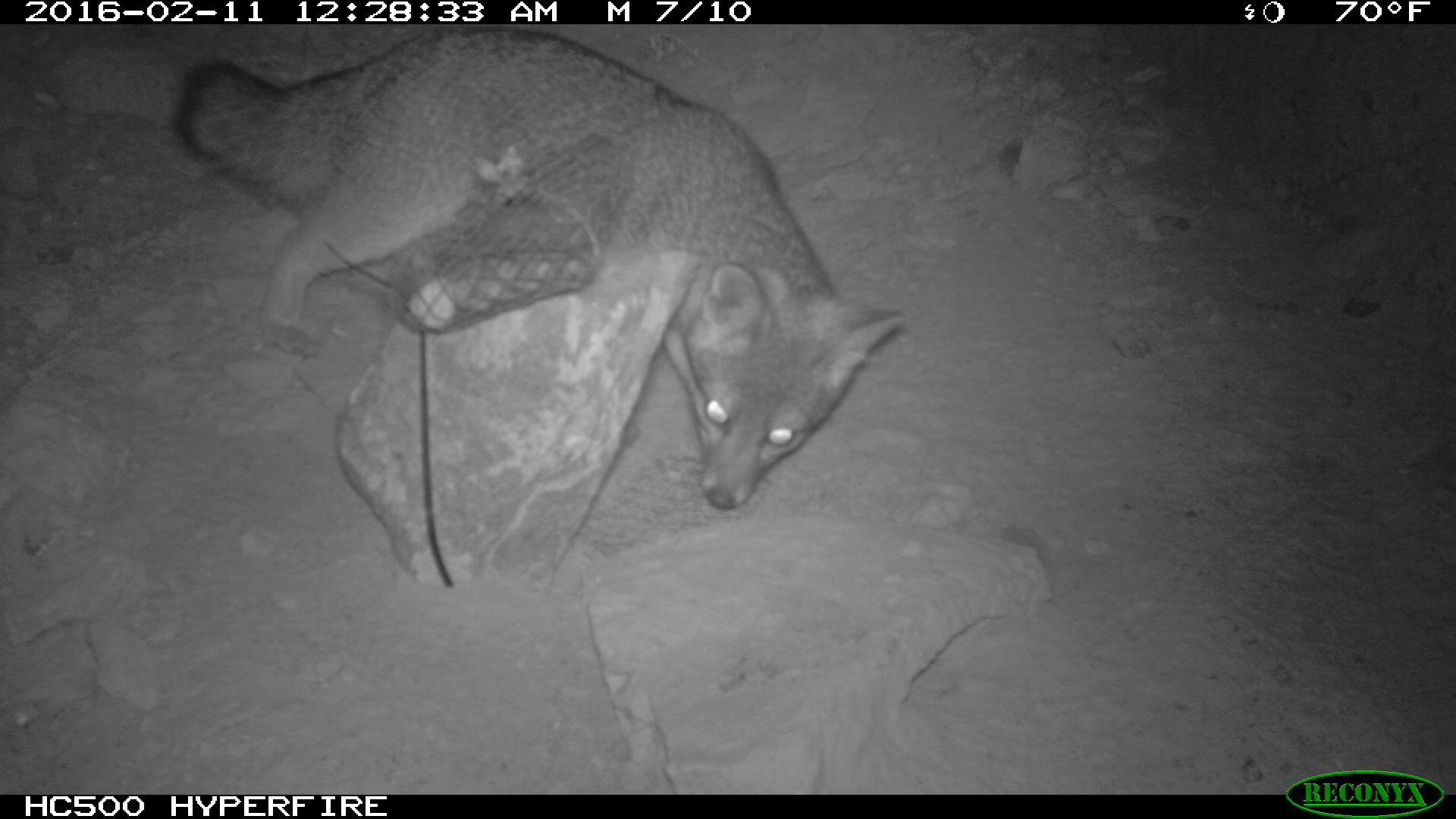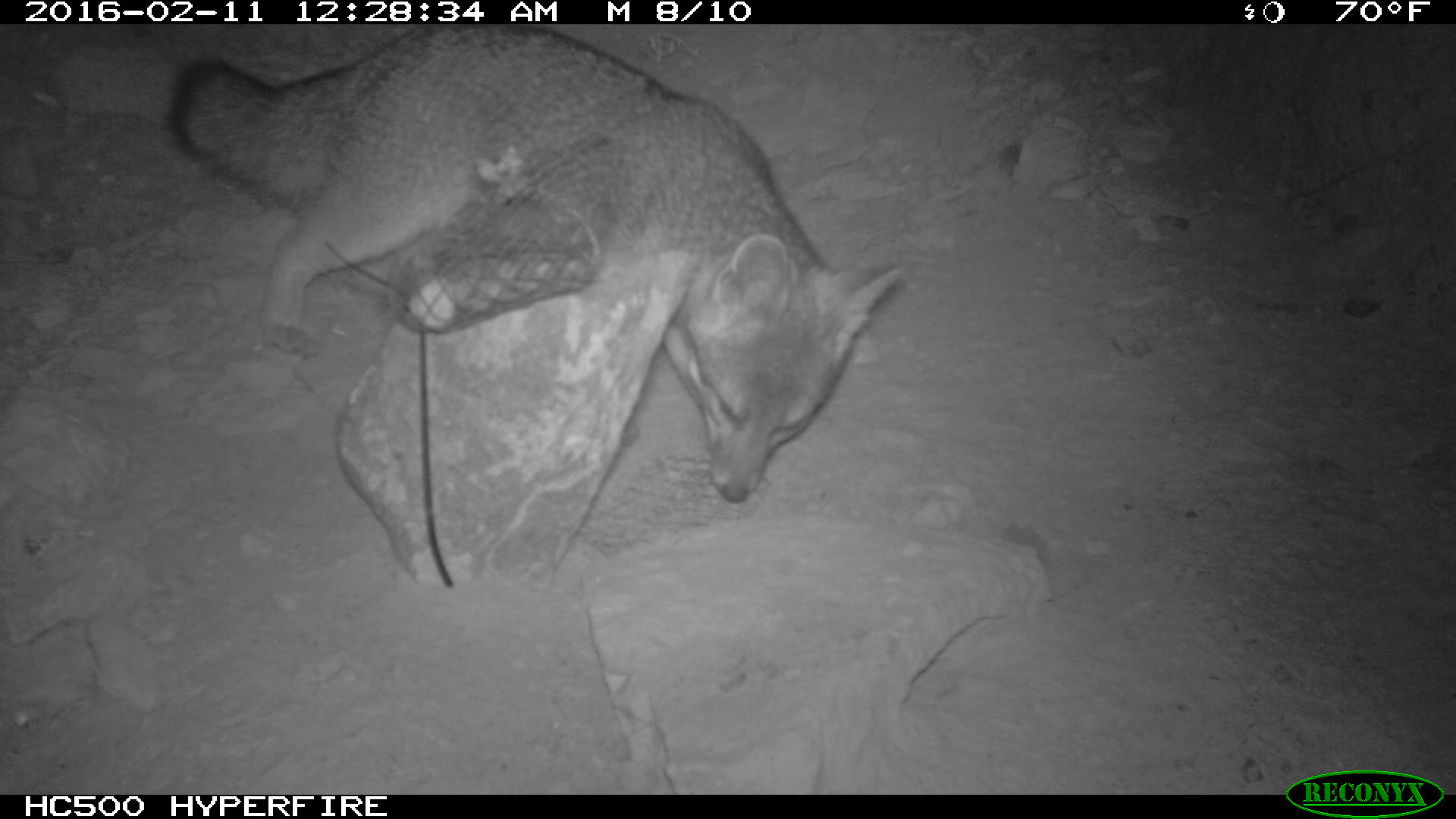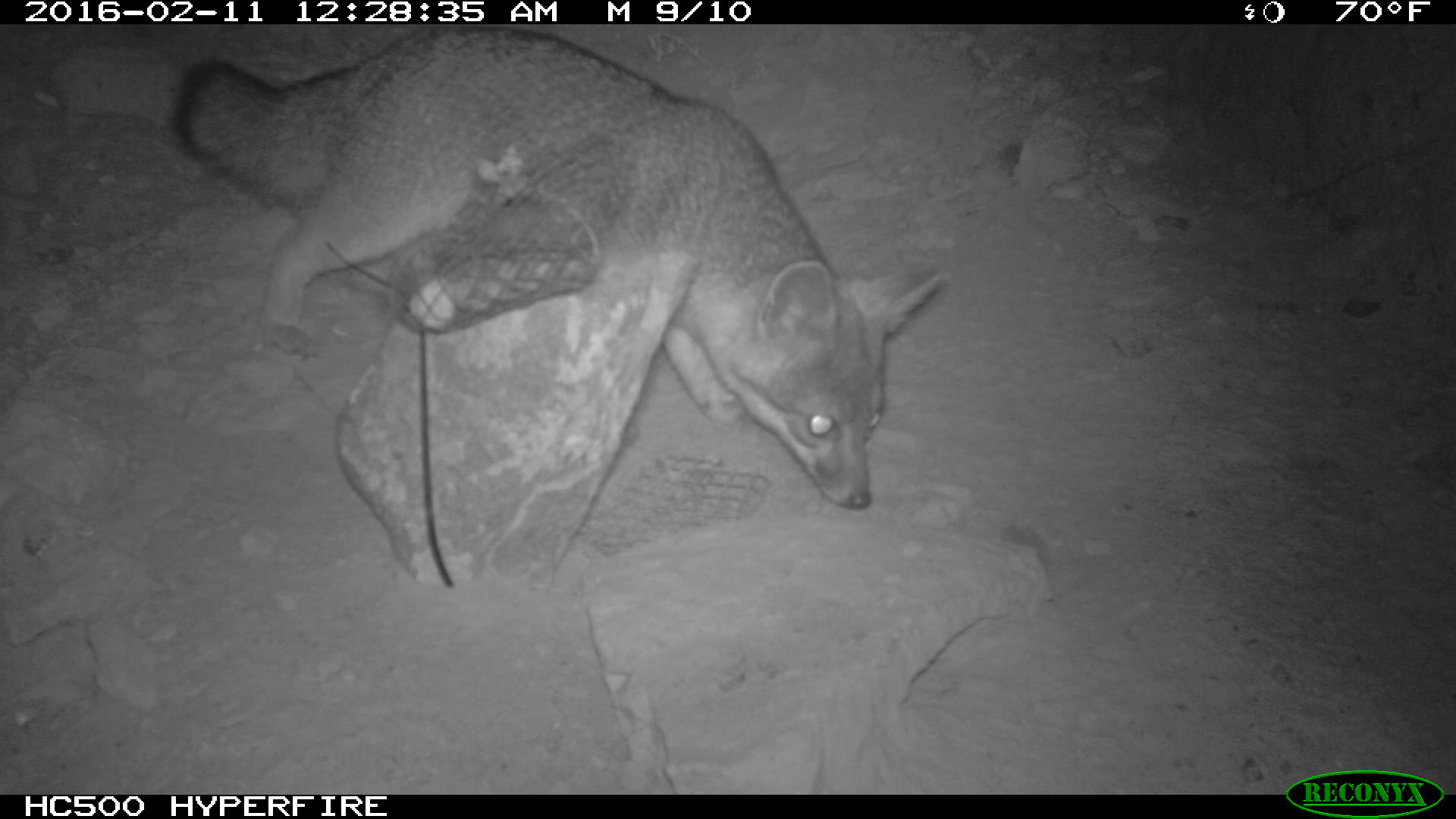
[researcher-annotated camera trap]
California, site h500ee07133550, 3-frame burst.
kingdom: Animalia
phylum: Chordata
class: Mammalia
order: Carnivora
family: Canidae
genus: Urocyon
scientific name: Urocyon littoralis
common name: island fox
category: fox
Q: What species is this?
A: Fox (island fox) (Urocyon littoralis).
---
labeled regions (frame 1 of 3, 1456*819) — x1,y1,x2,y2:
fox: 172,27,907,512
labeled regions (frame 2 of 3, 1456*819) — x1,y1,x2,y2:
fox: 165,23,910,501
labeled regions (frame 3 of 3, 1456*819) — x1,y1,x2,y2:
fox: 172,27,946,512